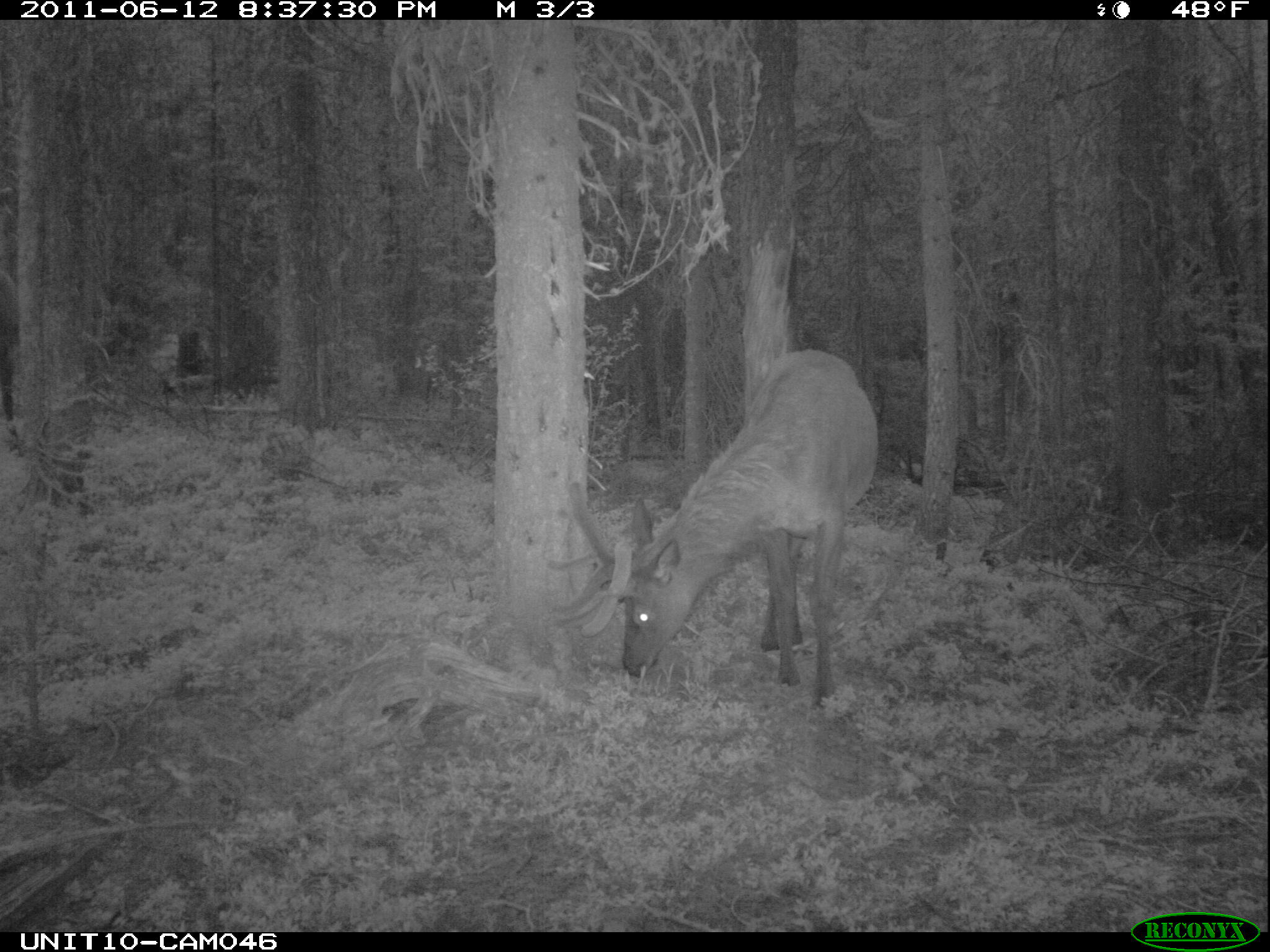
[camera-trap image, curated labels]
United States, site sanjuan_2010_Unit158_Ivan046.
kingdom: Animalia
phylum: Chordata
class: Mammalia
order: Artiodactyla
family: Cervidae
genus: Cervus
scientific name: Cervus elaphus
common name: red deer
Cervus elaphus (red deer).